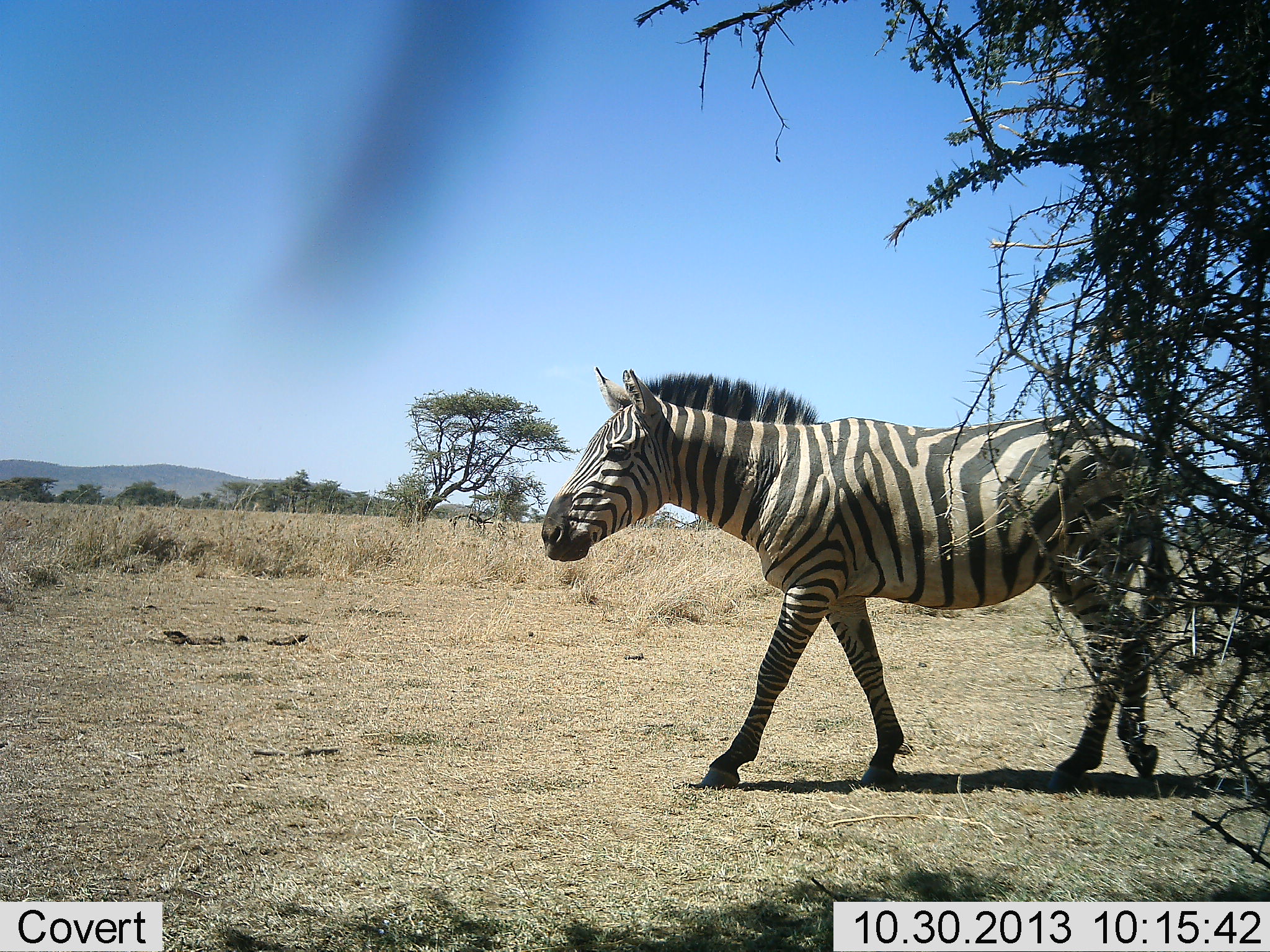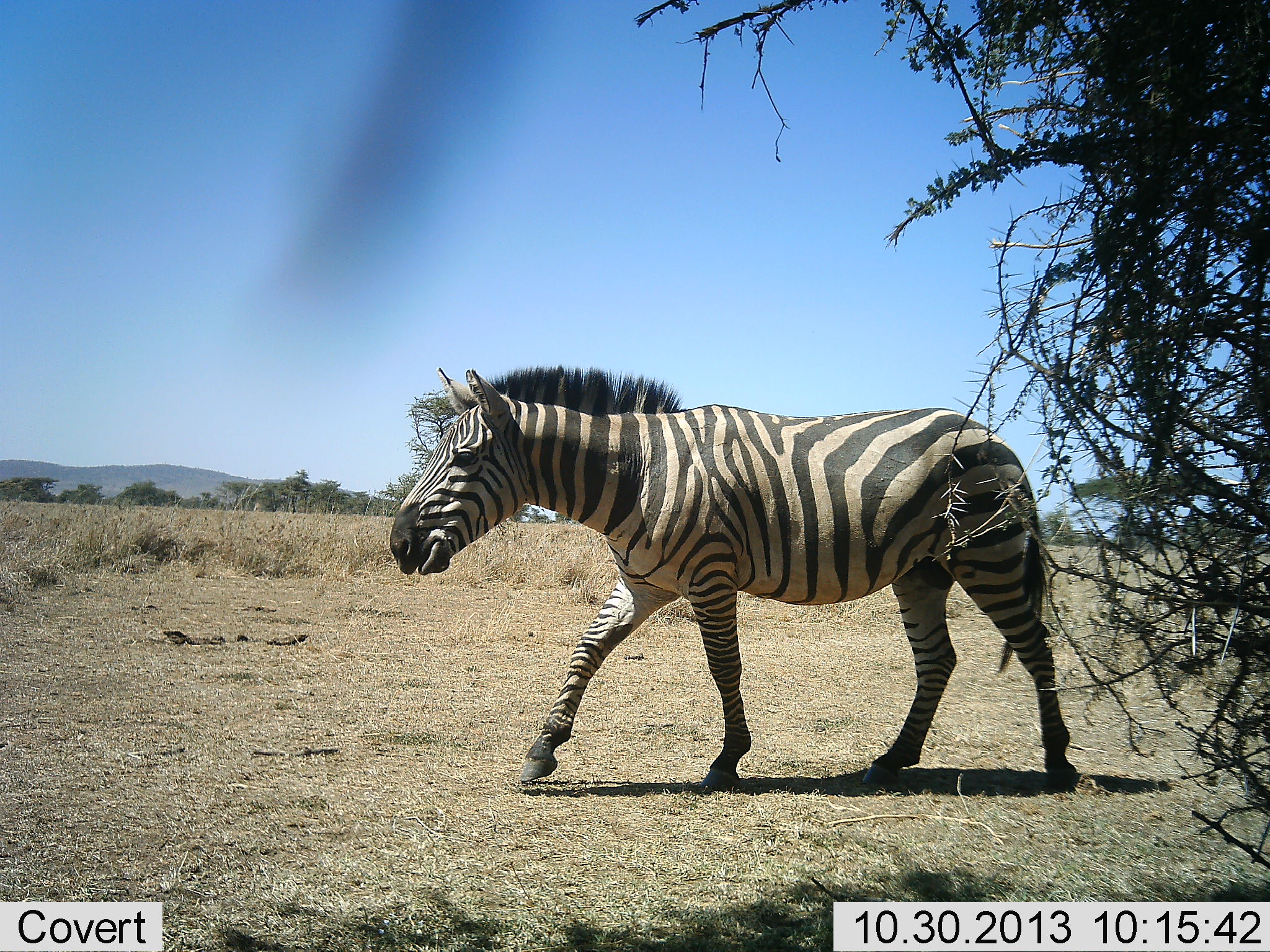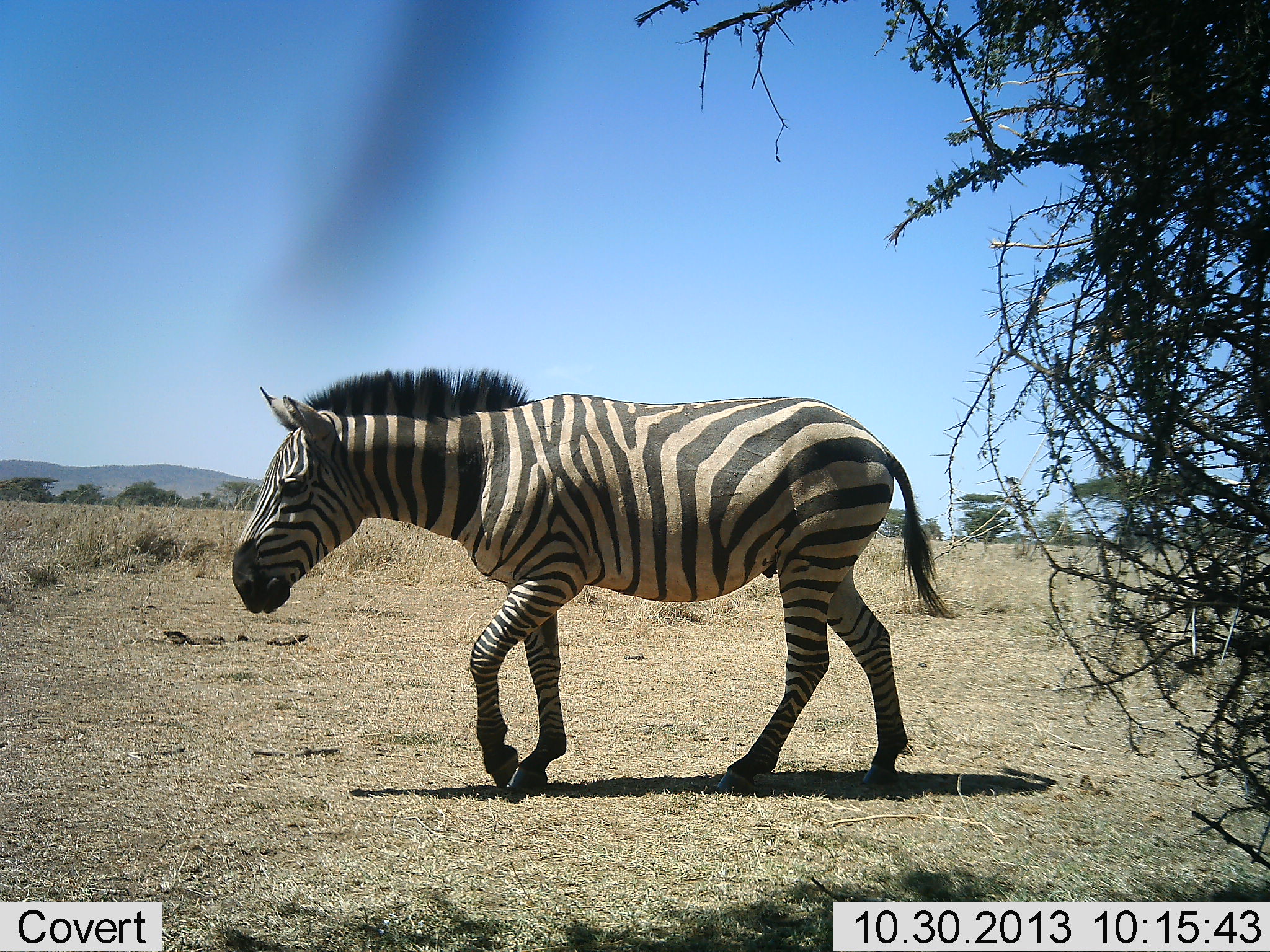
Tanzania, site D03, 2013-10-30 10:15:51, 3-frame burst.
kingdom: Animalia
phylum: Chordata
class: Mammalia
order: Perissodactyla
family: Equidae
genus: Equus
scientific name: Equus quagga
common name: plains zebra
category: zebra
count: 1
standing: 10%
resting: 0%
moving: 100%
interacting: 0%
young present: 0%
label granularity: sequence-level